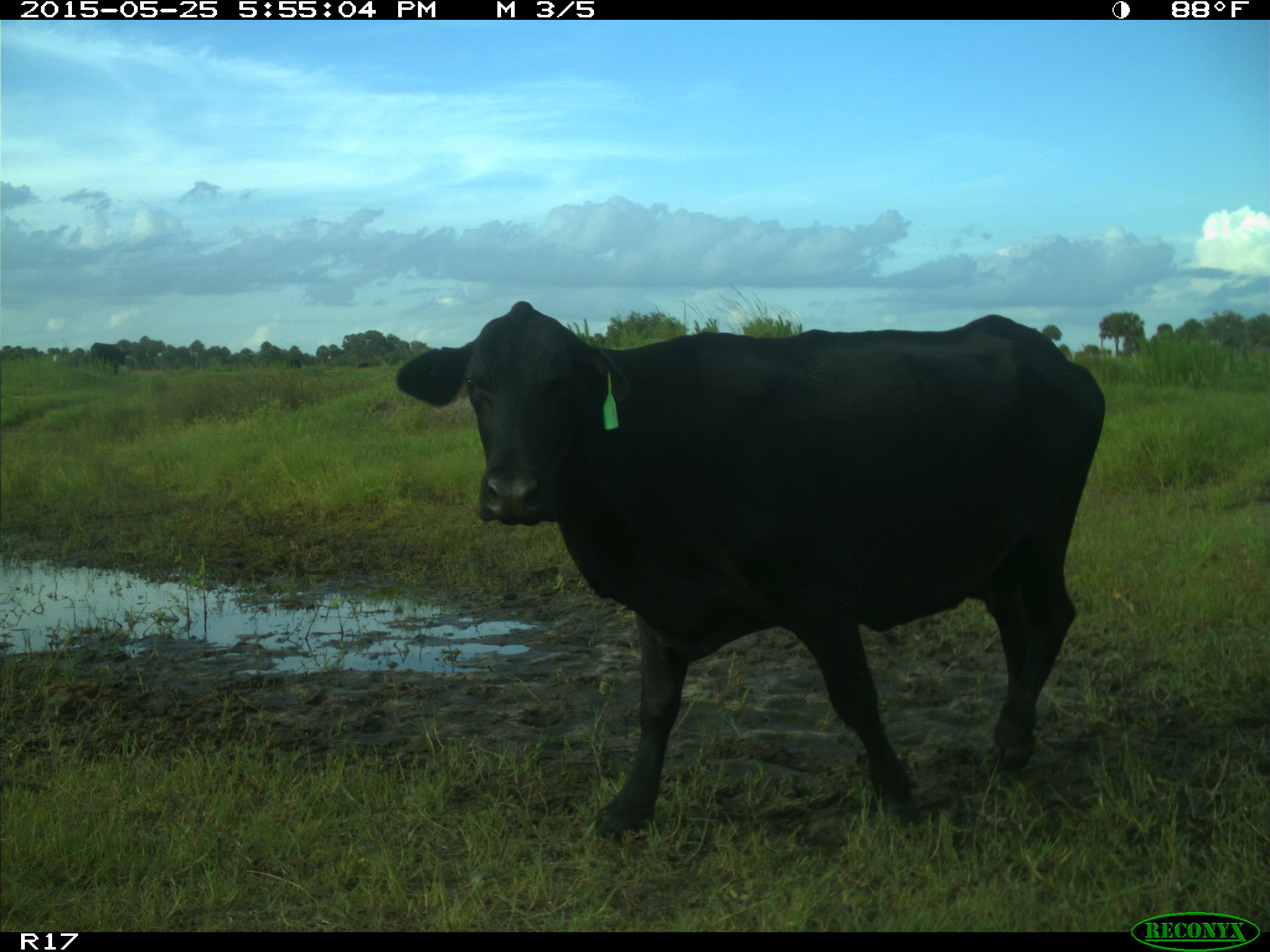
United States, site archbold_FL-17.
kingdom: Animalia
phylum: Chordata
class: Mammalia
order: Artiodactyla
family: Bovidae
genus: Bos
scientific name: Bos taurus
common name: domestic cow